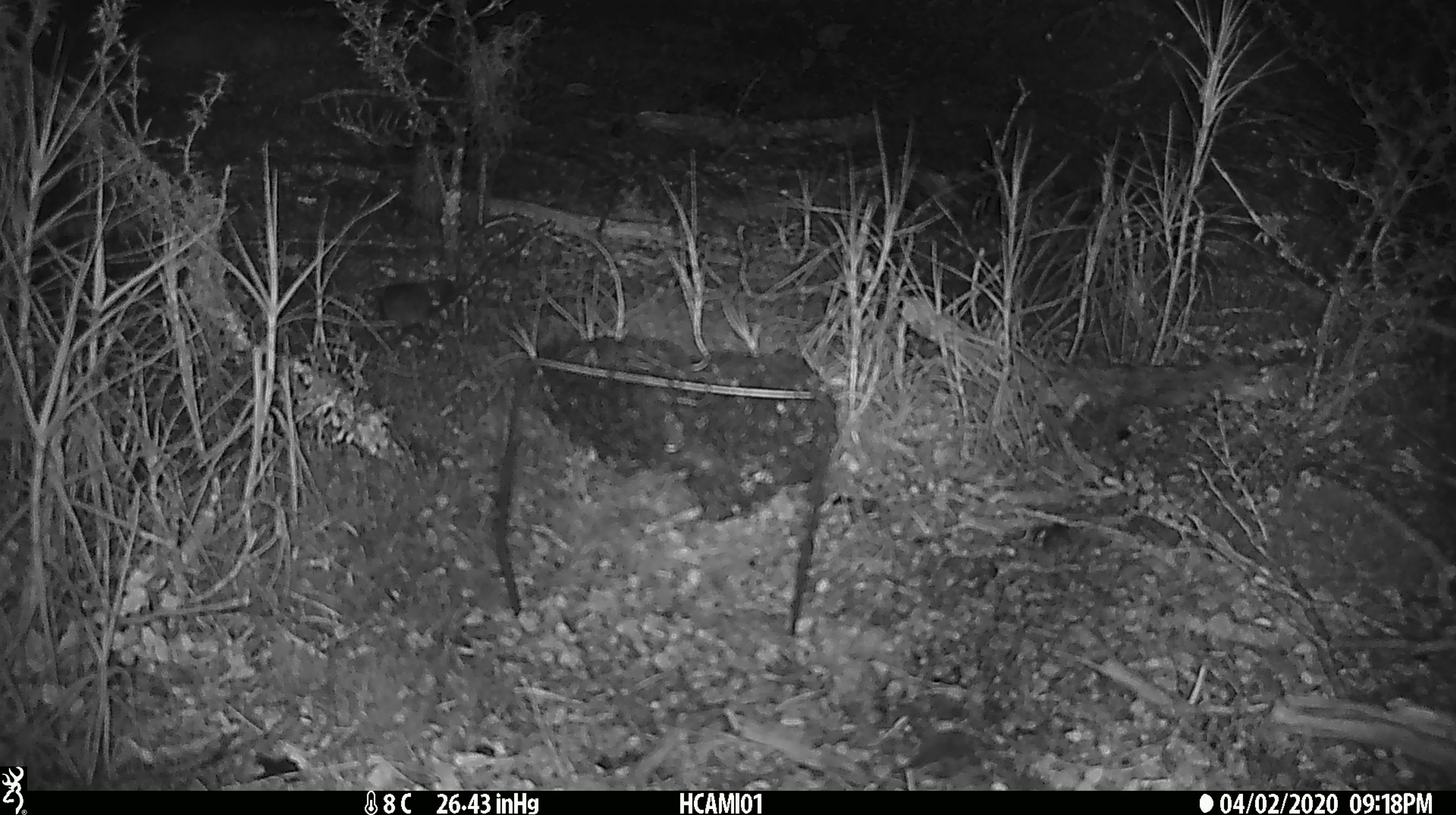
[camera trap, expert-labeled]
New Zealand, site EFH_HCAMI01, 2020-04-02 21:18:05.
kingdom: Animalia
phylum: Chordata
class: Mammalia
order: Rodentia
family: Muridae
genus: Mus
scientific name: Mus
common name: mouse